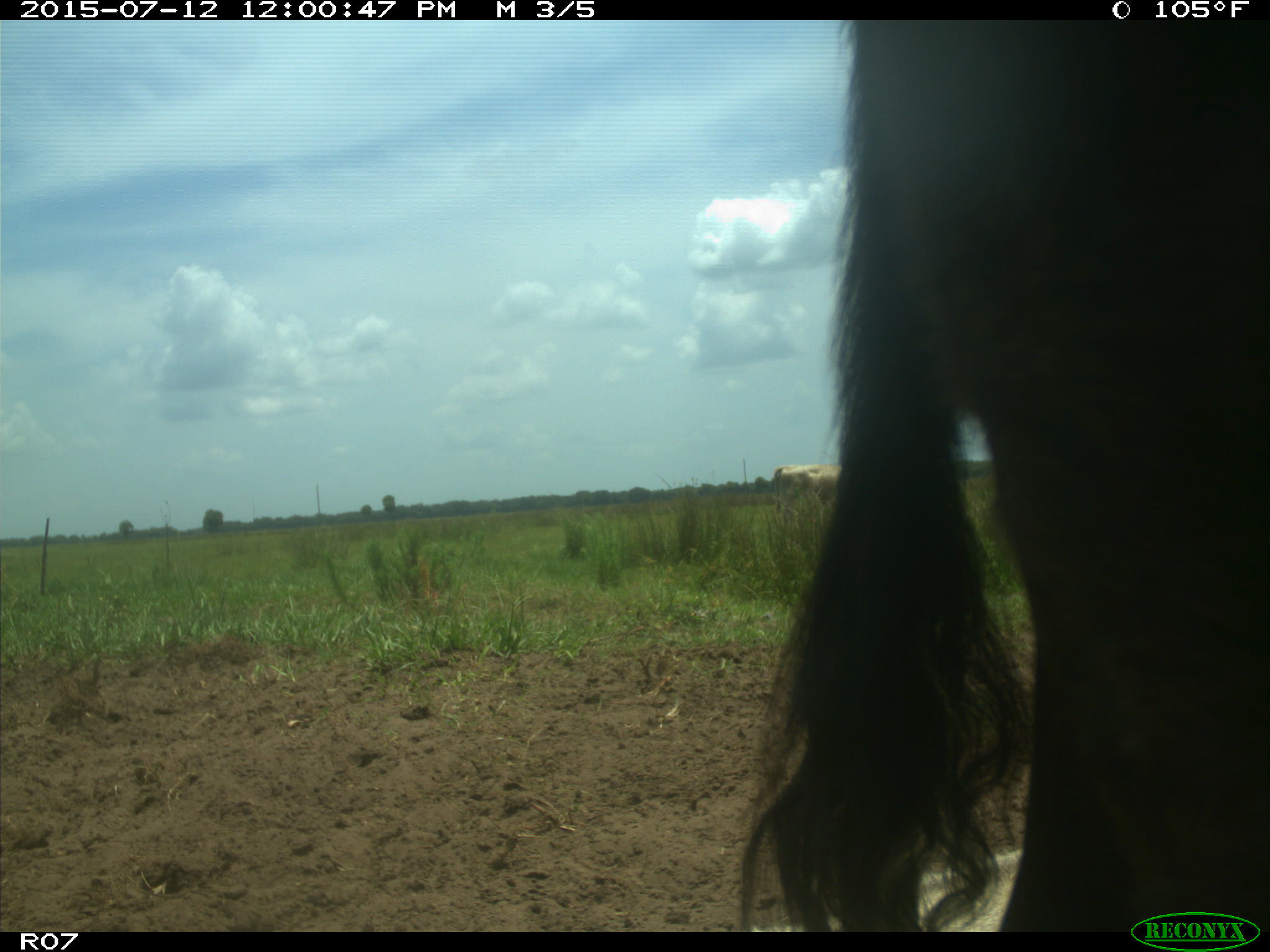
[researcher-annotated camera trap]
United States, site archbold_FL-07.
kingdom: Animalia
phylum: Chordata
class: Mammalia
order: Artiodactyla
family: Bovidae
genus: Bos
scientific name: Bos taurus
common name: domestic cow